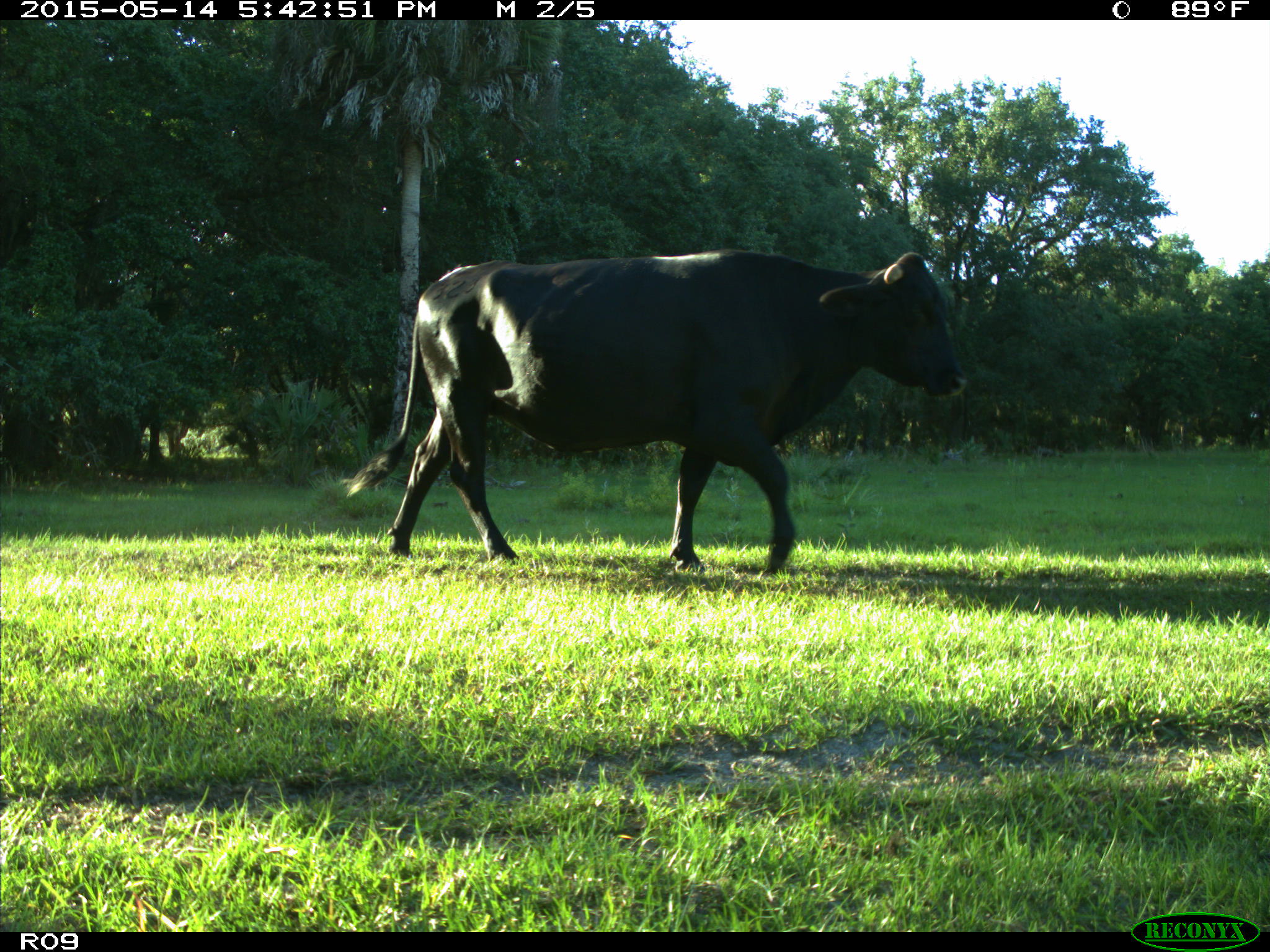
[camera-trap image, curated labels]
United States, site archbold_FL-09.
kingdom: Animalia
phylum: Chordata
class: Mammalia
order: Artiodactyla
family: Bovidae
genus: Bos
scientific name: Bos taurus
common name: domestic cow